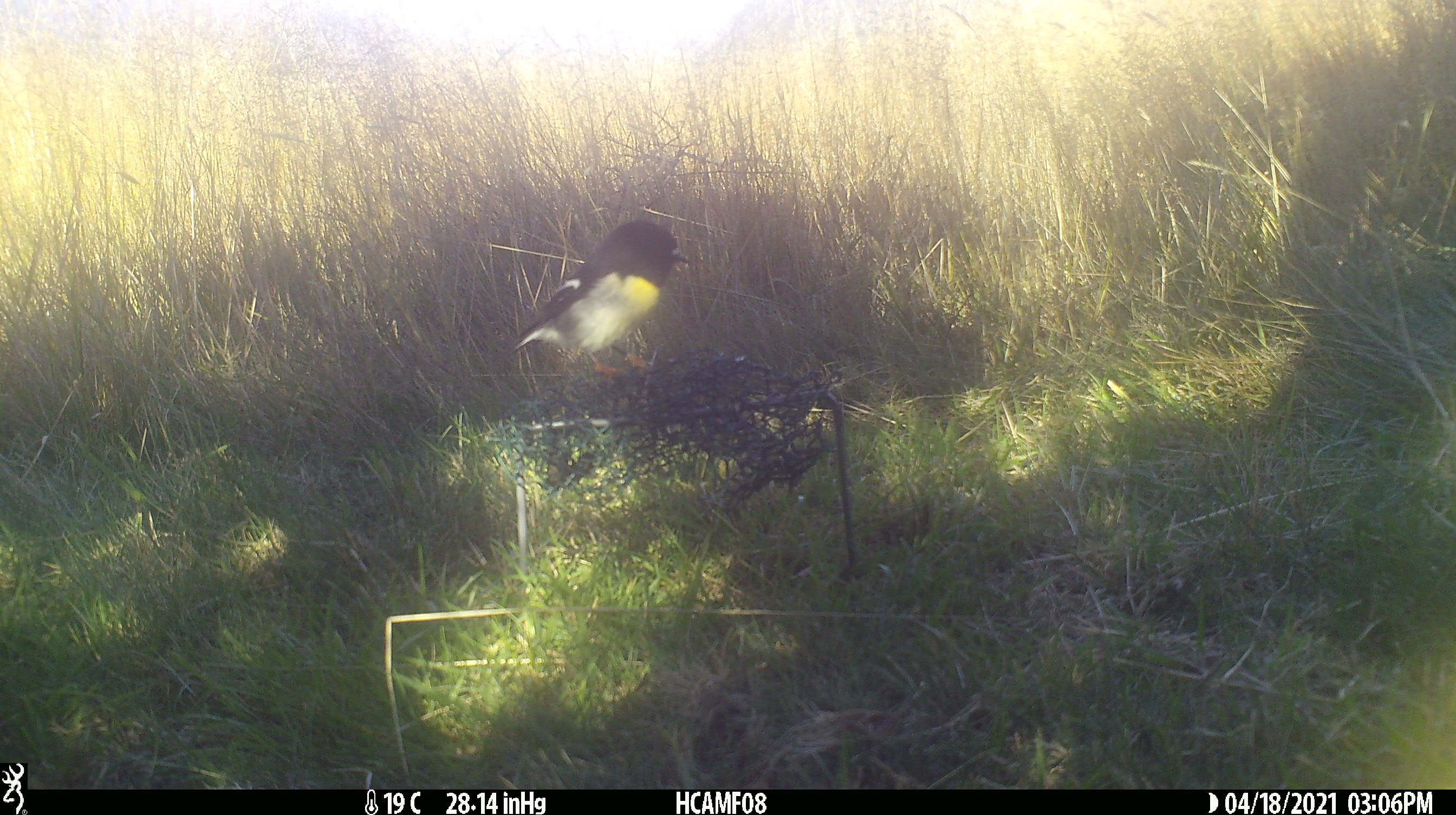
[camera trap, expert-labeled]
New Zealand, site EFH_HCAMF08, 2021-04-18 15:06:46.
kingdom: Animalia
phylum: Chordata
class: Aves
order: Passeriformes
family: Petroicidae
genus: Petroica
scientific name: Petroica macrocephala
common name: tomtit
Tomtit (Petroica macrocephala).